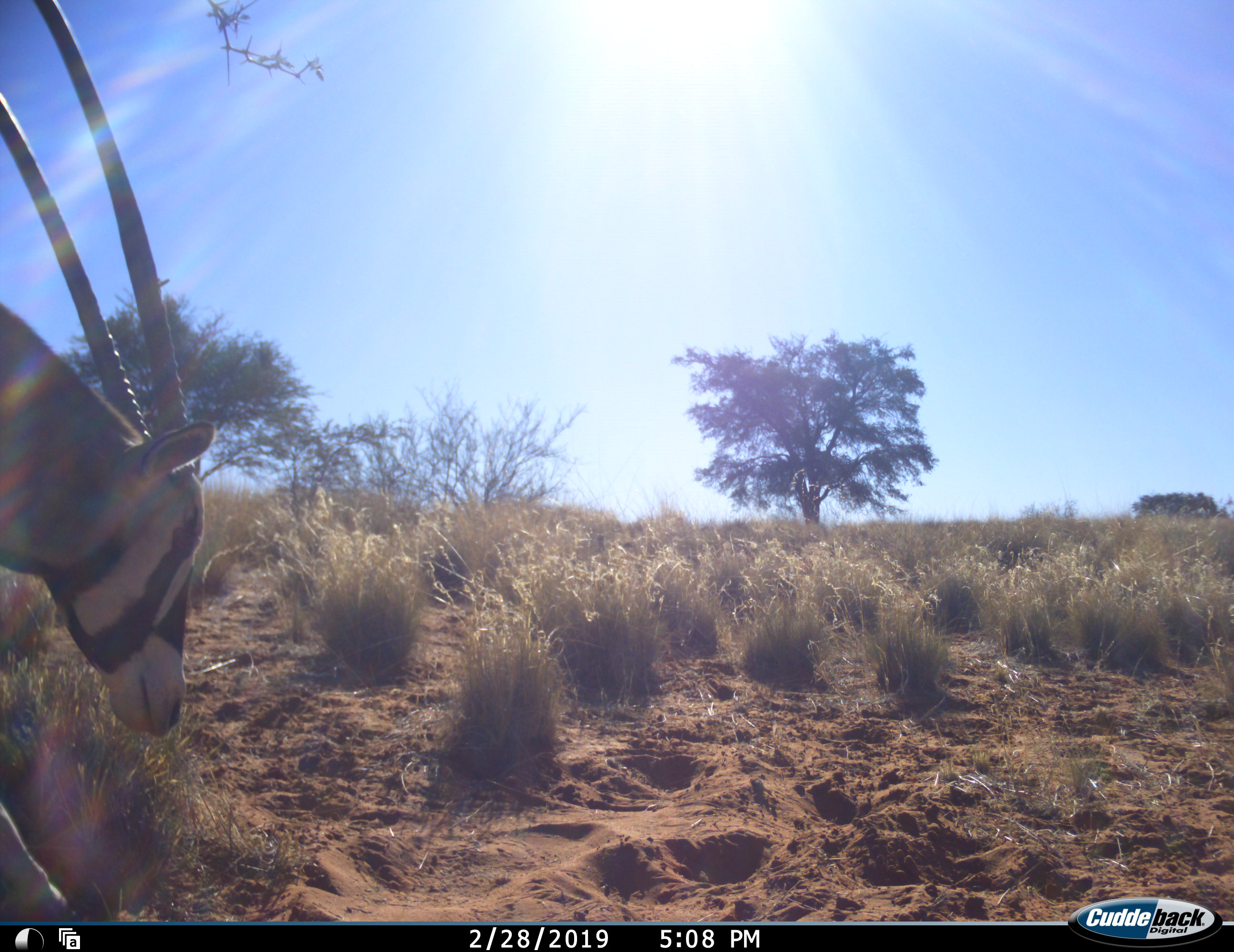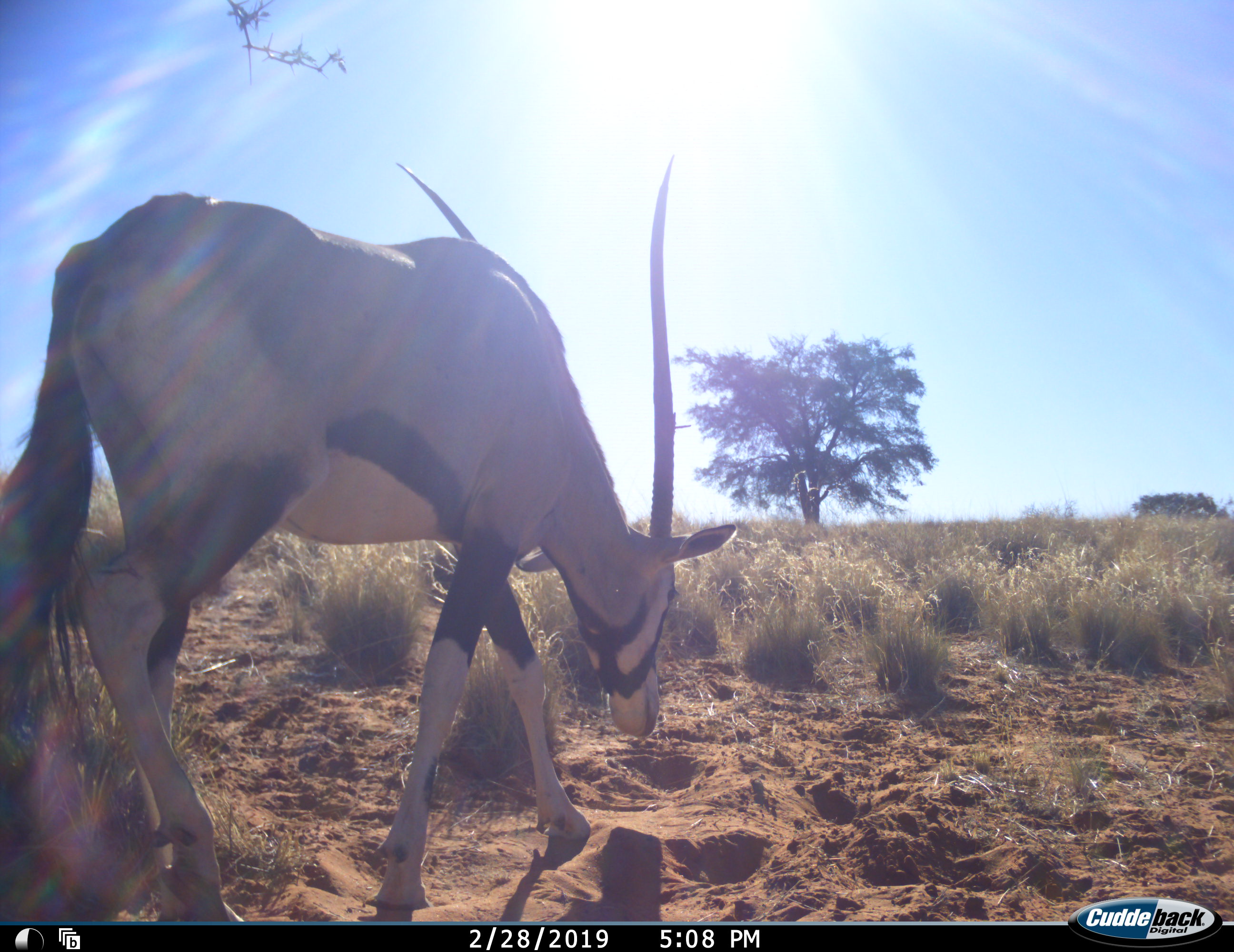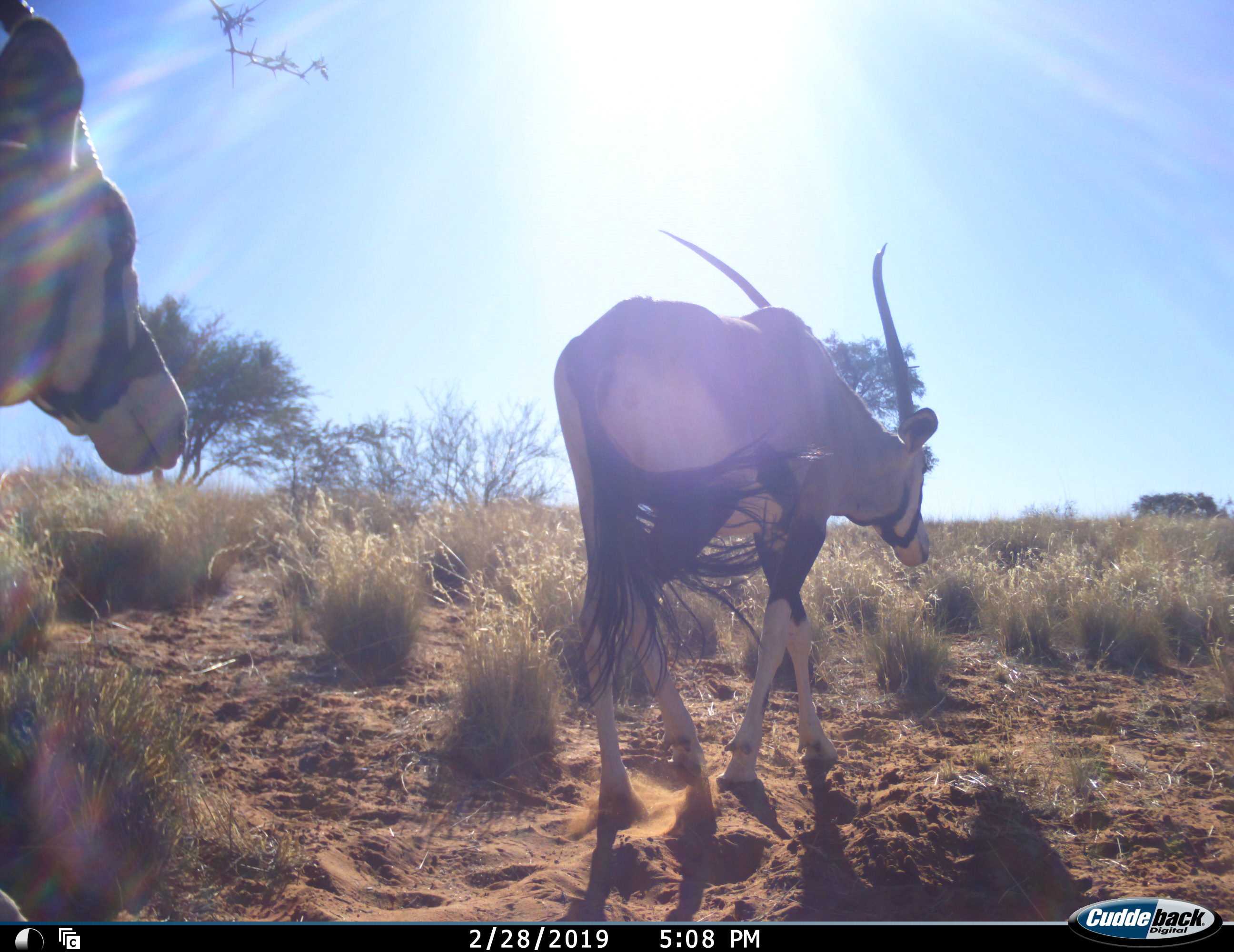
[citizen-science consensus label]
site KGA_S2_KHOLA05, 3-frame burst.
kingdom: Animalia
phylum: Chordata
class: Mammalia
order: Artiodactyla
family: Bovidae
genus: Oryx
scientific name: Oryx gazella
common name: gemsbok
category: oryx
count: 2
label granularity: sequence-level